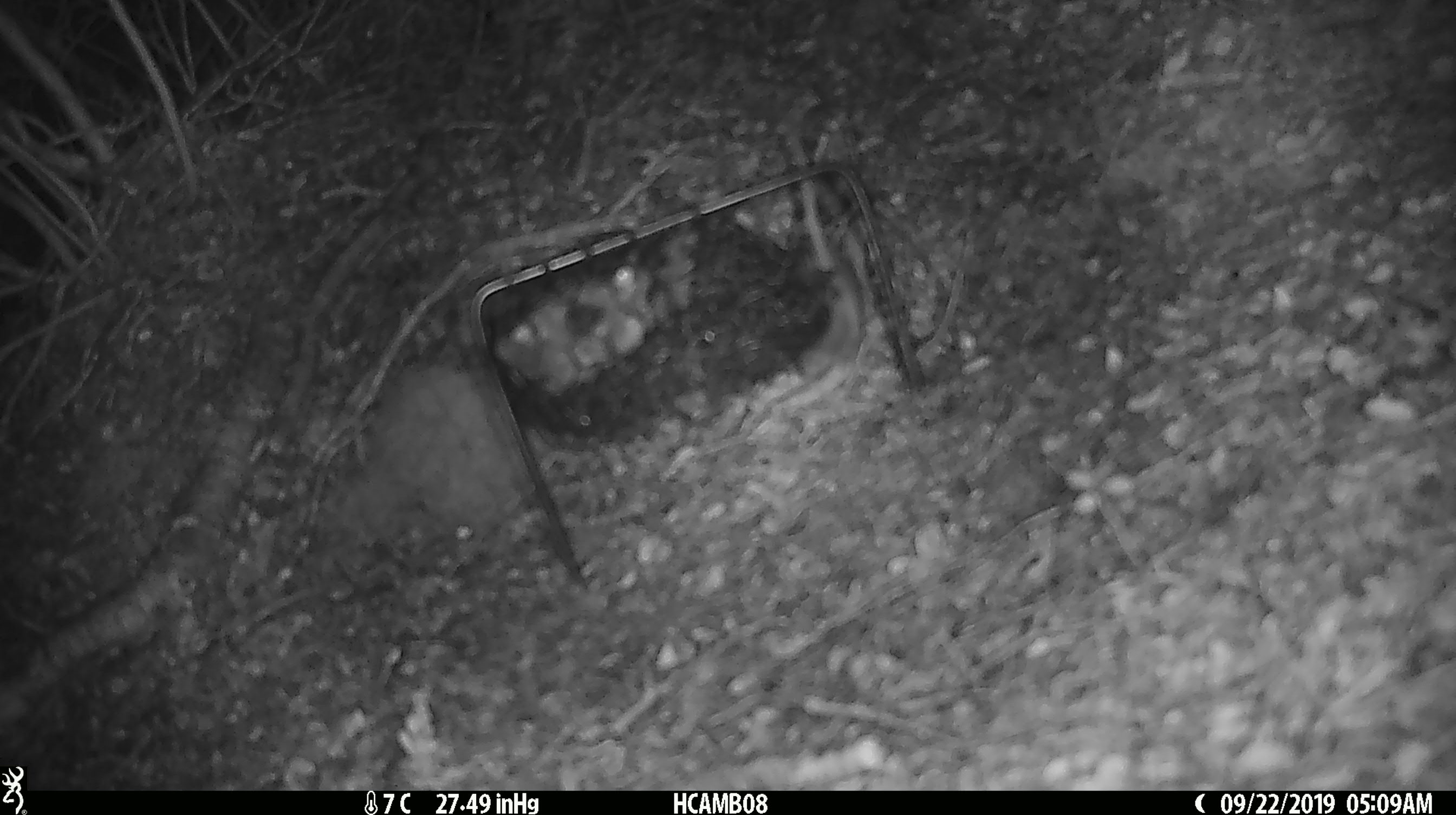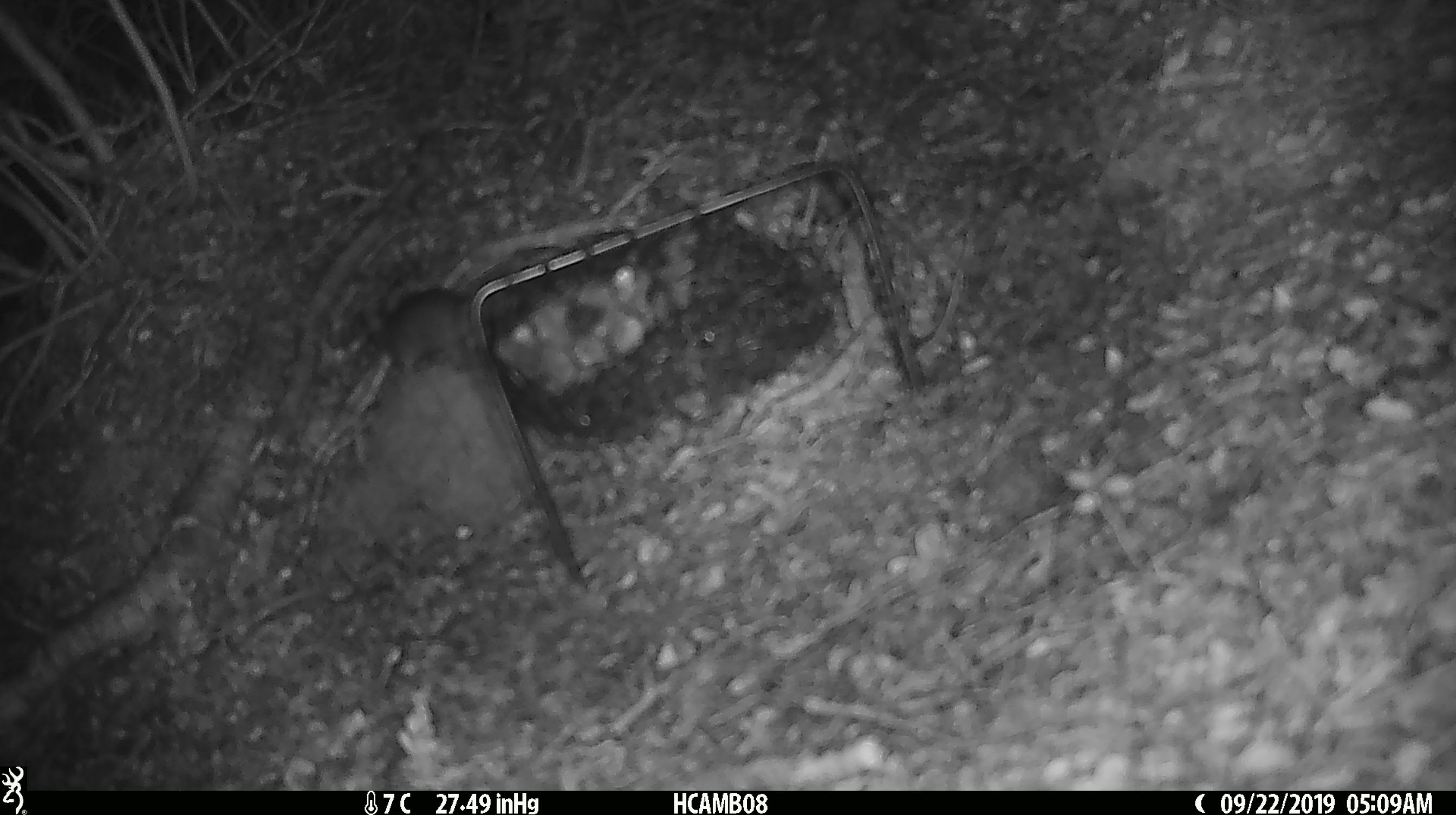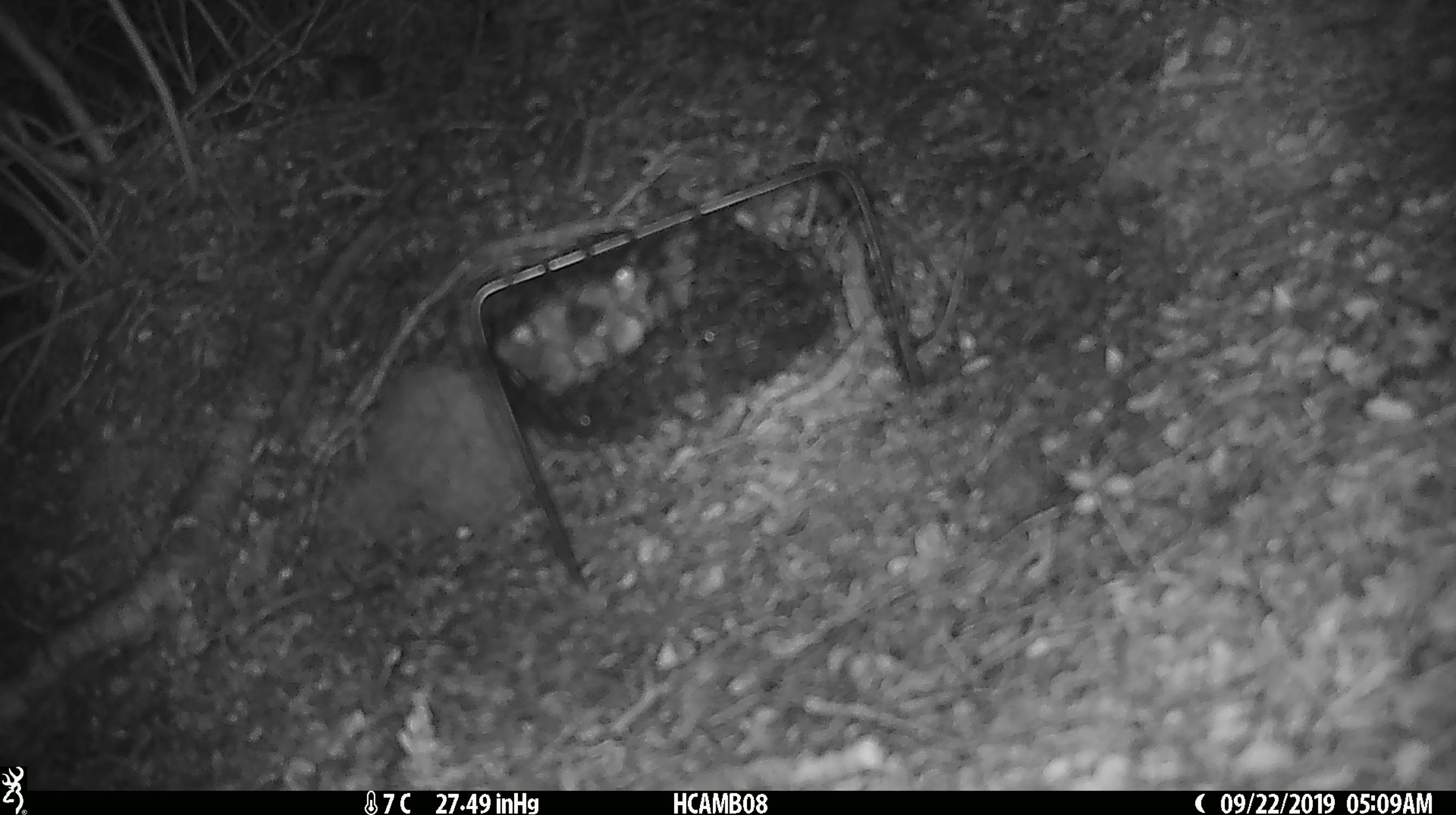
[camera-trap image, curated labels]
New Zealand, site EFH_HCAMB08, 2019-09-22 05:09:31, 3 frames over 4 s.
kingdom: Animalia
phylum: Chordata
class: Mammalia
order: Rodentia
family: Muridae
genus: Mus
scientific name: Mus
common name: mouse